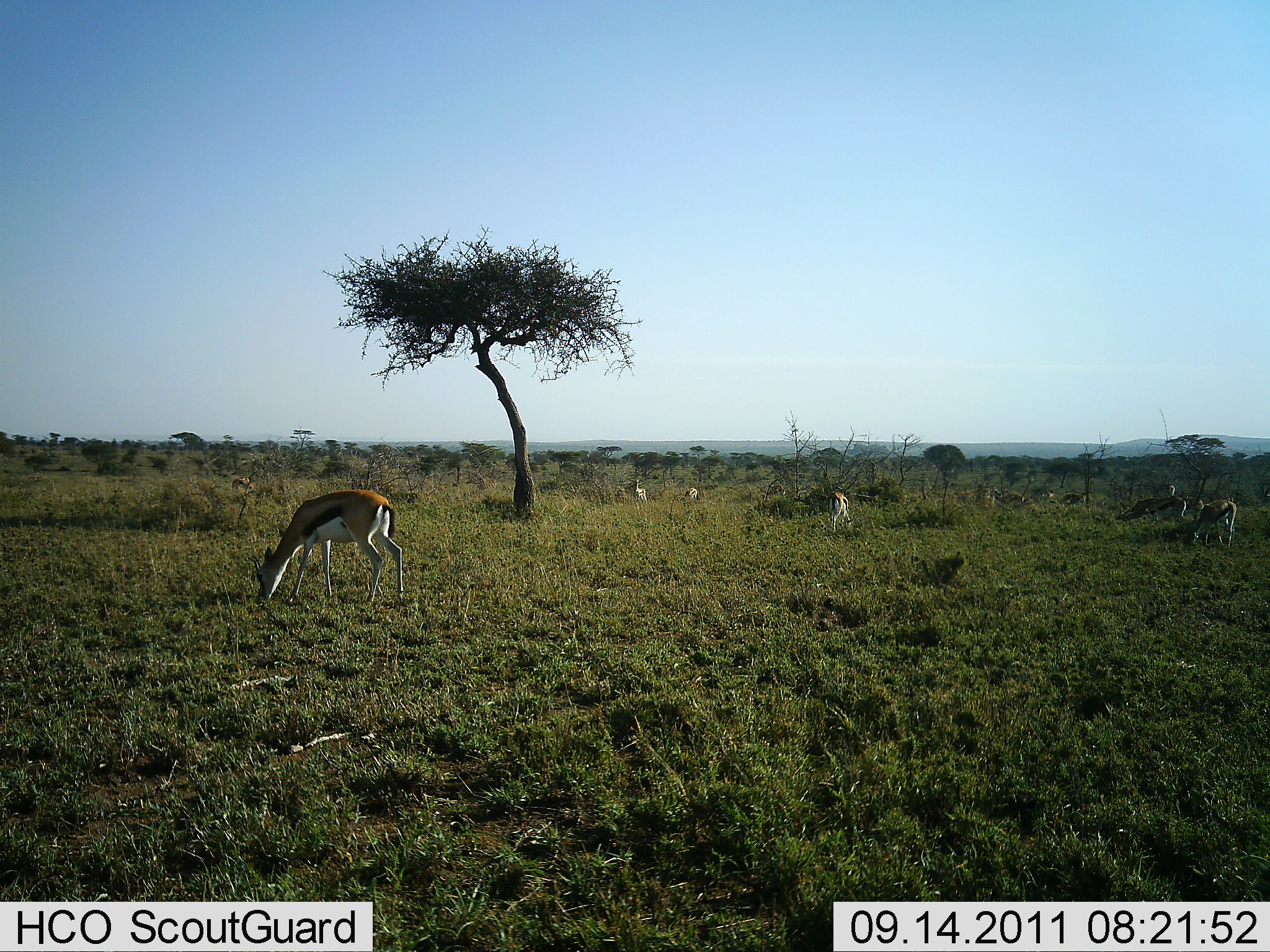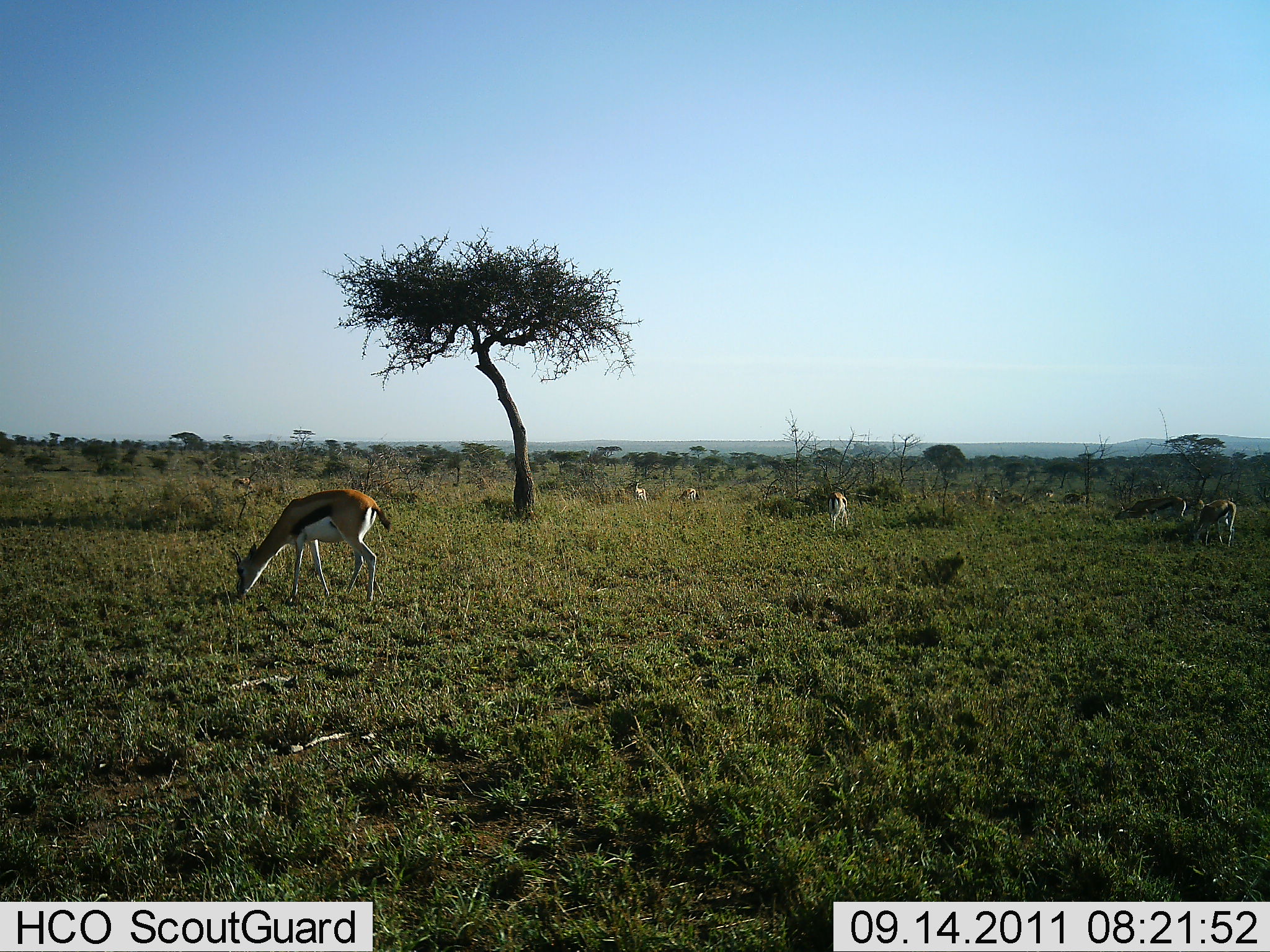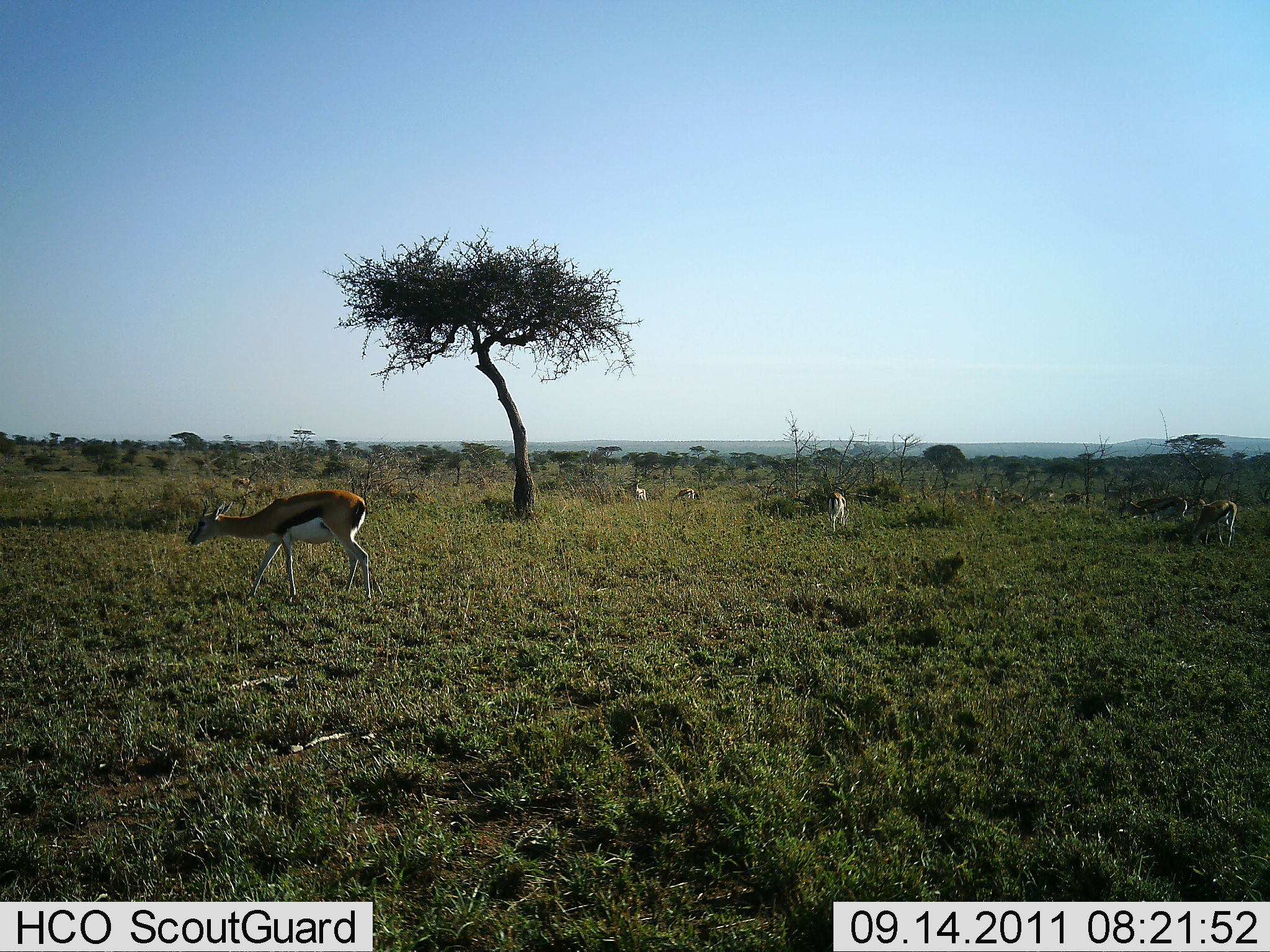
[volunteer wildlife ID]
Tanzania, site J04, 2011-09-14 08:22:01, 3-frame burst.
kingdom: Animalia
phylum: Chordata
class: Mammalia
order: Artiodactyla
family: Bovidae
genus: Eudorcas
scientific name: Eudorcas thomsonii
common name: thomson's gazelle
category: gazellethomsons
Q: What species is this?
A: Gazellethomsons (thomson's gazelle) (Eudorcas thomsonii).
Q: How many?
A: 6.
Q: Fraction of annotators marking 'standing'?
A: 60%.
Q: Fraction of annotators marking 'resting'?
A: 0%.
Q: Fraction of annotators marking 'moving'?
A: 20%.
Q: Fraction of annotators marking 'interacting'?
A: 0%.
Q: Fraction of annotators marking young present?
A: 0%.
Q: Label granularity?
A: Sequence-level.